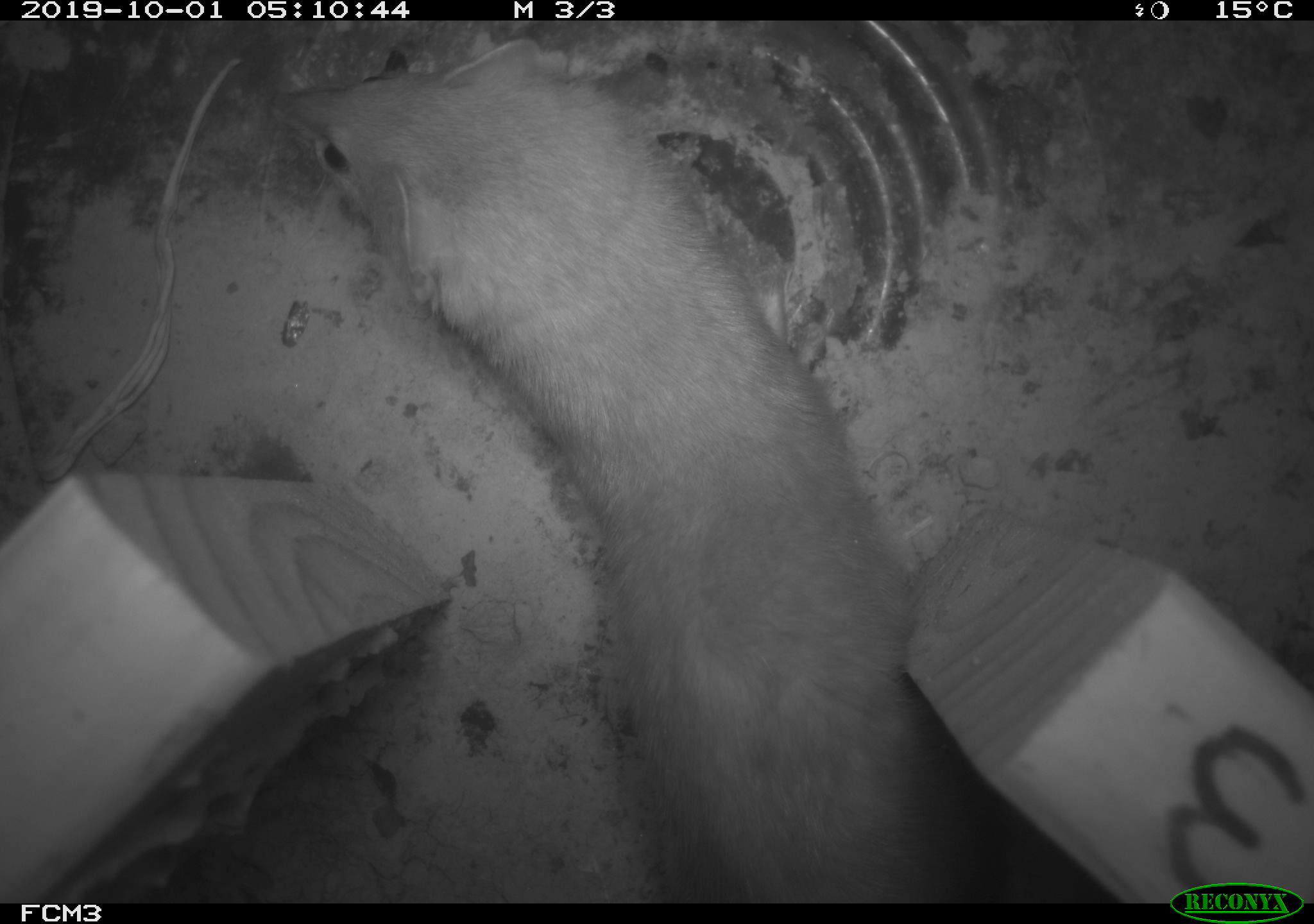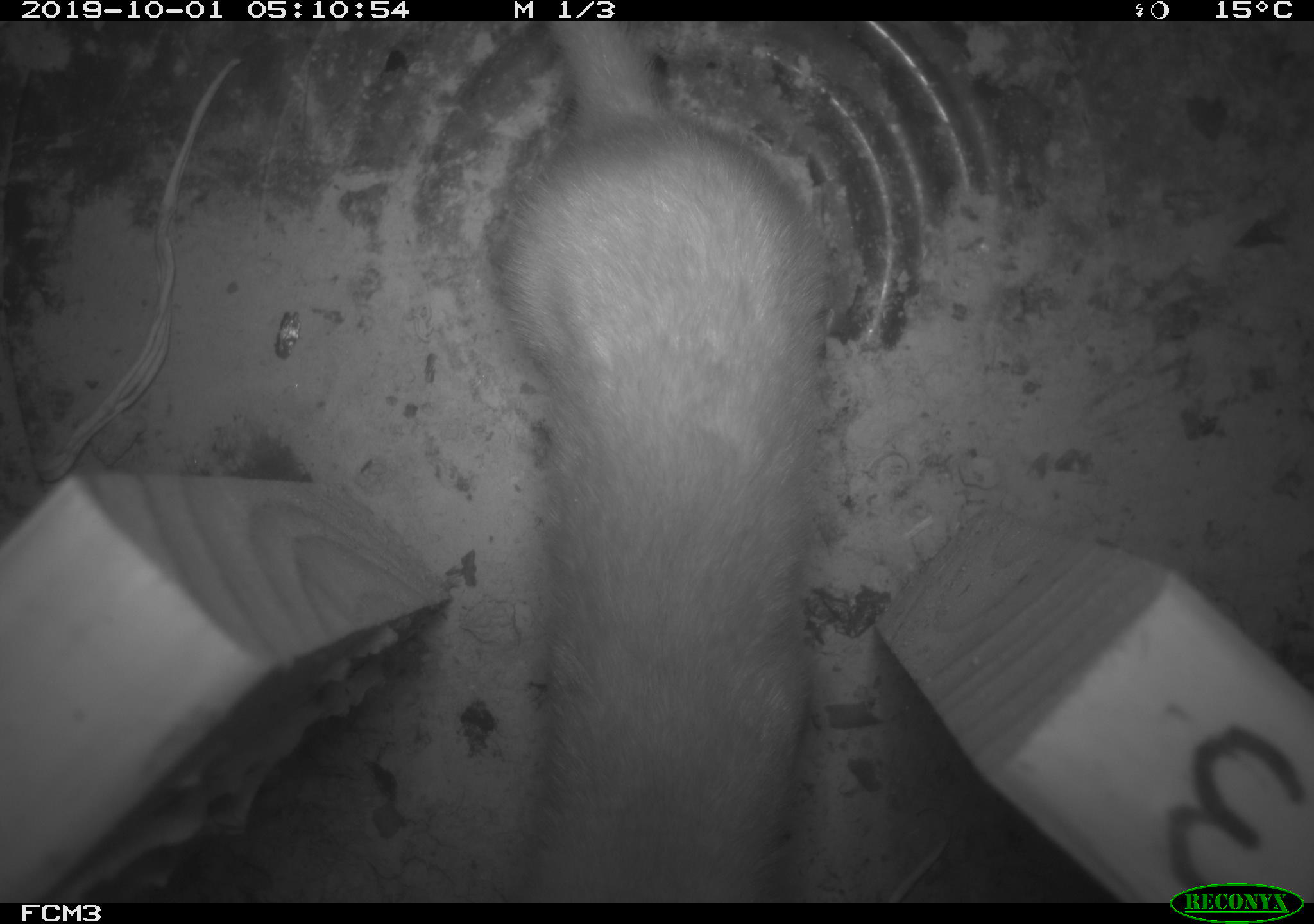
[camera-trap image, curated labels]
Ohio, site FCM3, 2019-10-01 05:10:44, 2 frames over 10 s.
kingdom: Animalia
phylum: Chordata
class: Mammalia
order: Carnivora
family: Mustelidae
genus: Neogale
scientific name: Neogale frenata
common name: long-tailed weasel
Long-tailed weasel (Neogale frenata).